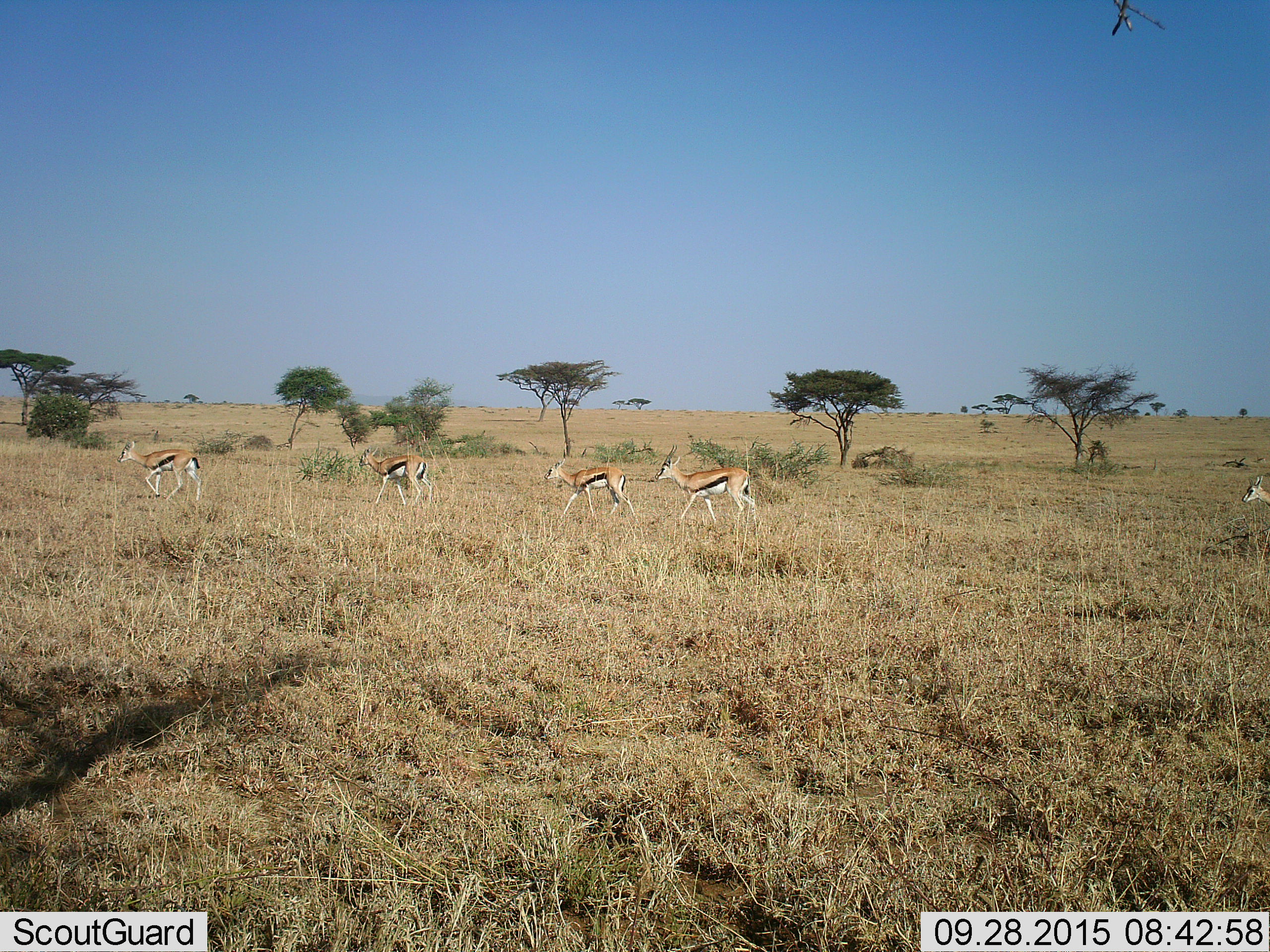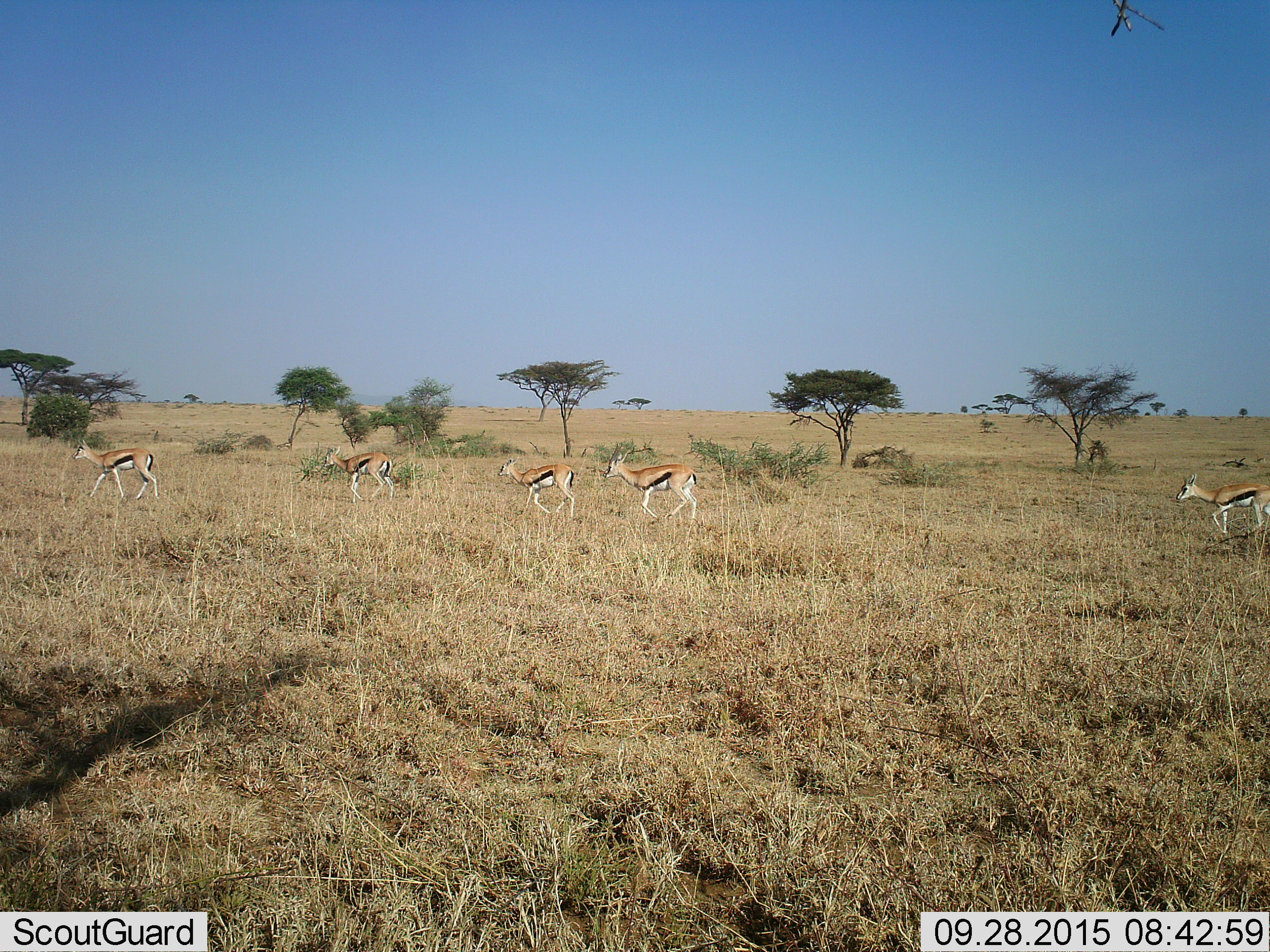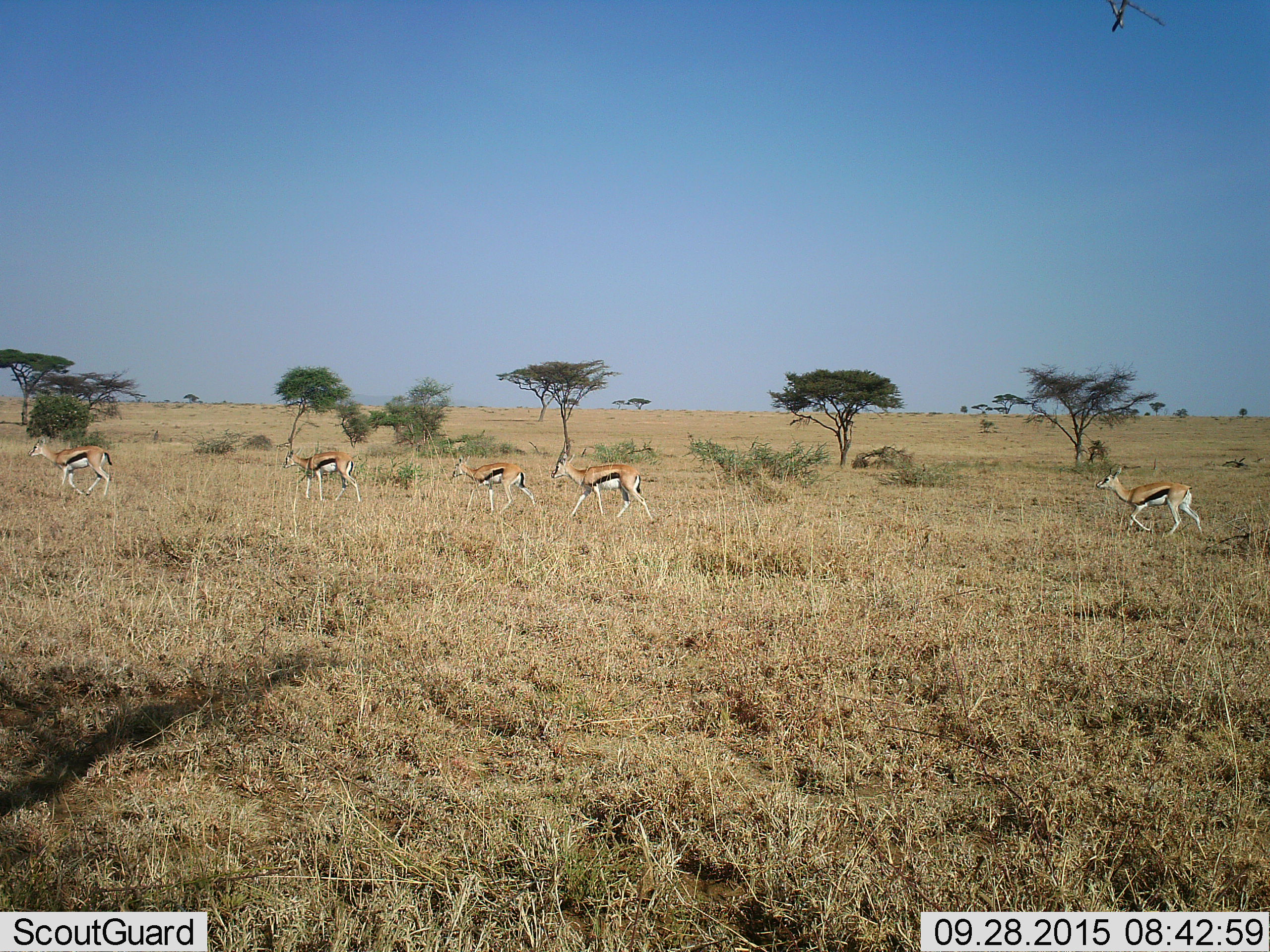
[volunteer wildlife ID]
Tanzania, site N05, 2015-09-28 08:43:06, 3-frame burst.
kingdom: Animalia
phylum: Chordata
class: Mammalia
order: Artiodactyla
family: Bovidae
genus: Eudorcas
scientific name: Eudorcas thomsonii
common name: thomson's gazelle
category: gazellethomsons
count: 5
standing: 0%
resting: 0%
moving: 100%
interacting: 0%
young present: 0%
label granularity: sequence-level